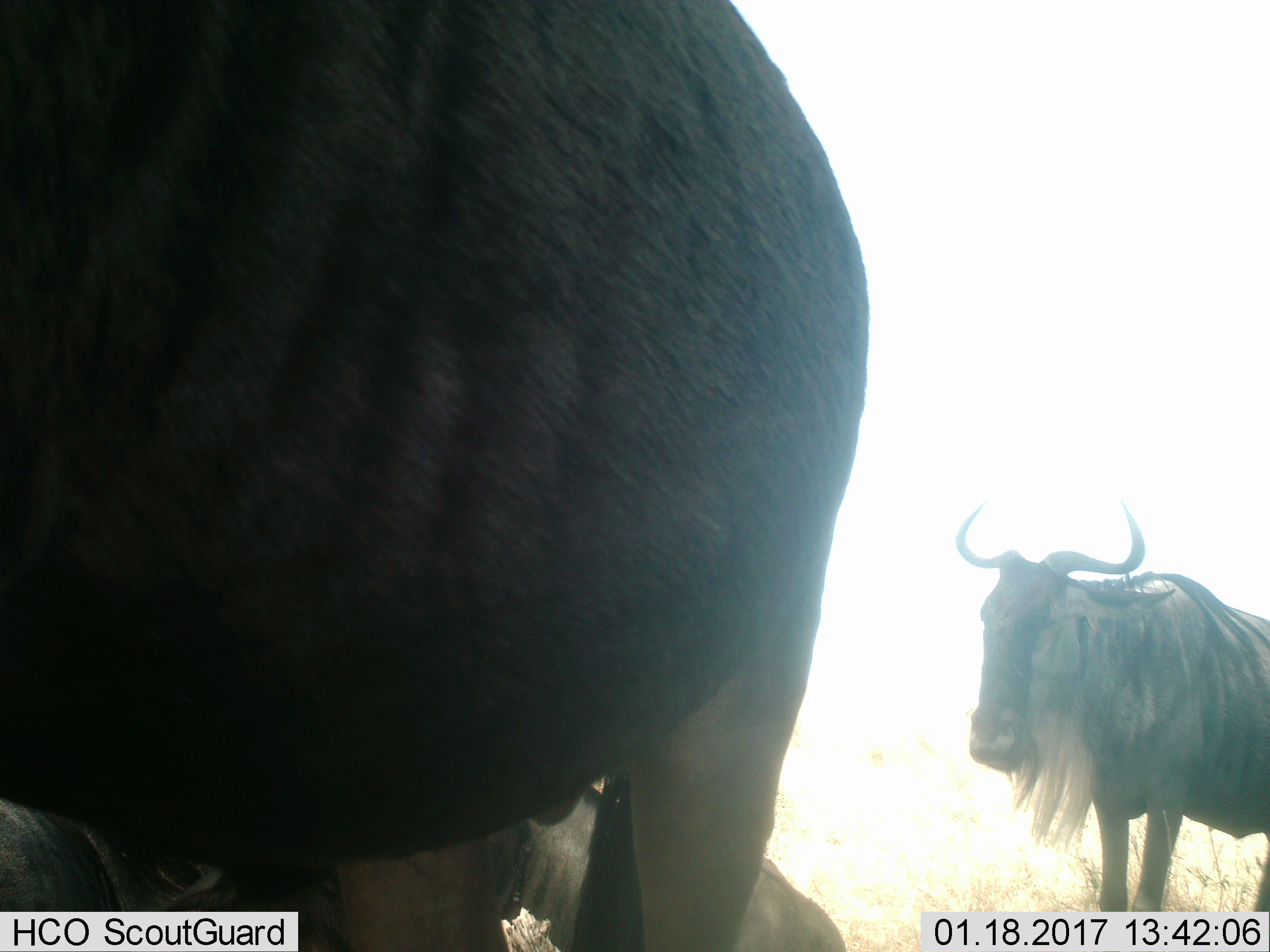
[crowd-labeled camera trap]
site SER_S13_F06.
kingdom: Animalia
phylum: Chordata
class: Mammalia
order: Artiodactyla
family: Bovidae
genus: Connochaetes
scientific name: Connochaetes taurinus taurinus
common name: blue wildebeest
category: wildebeestblue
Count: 3.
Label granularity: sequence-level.